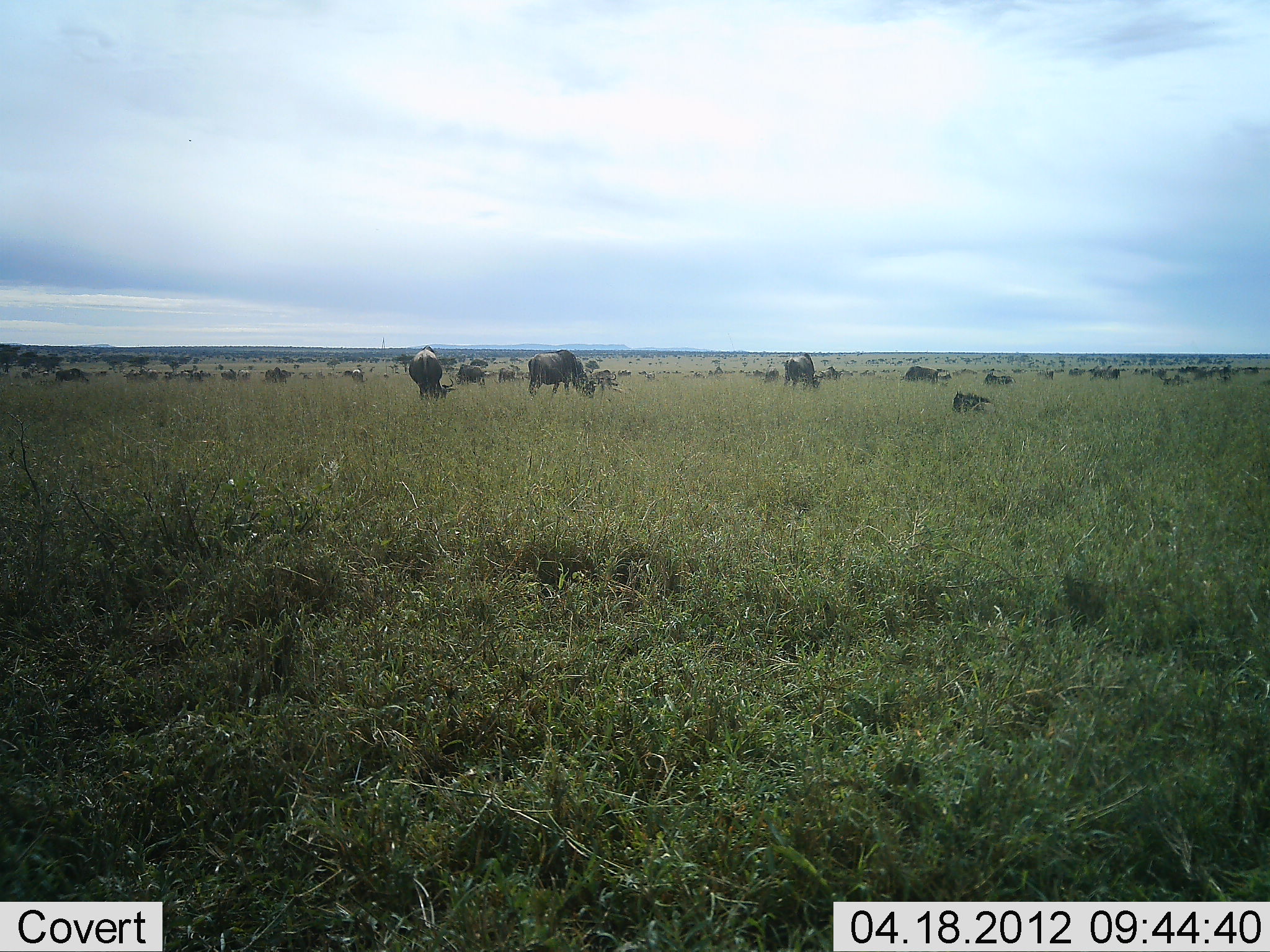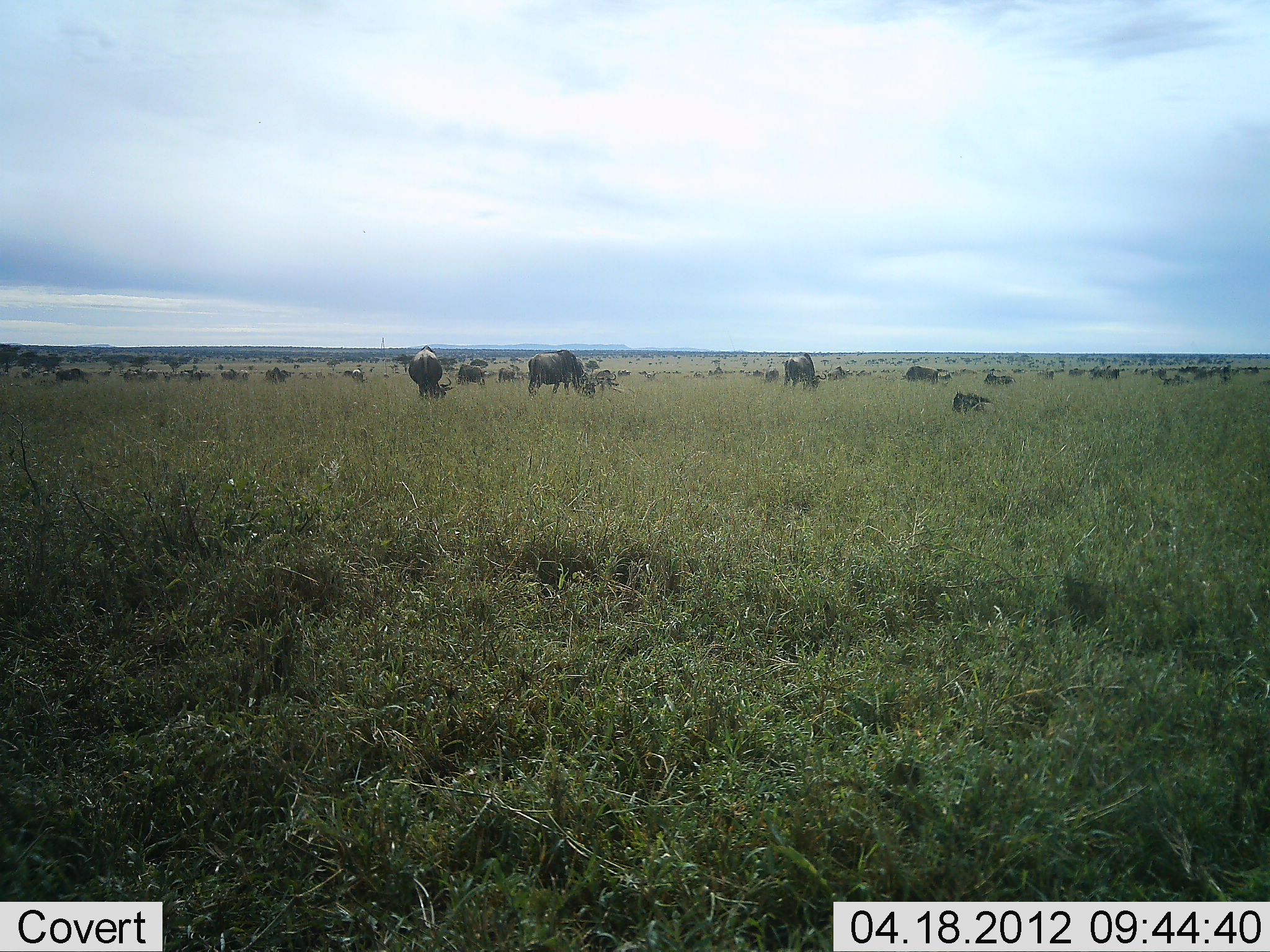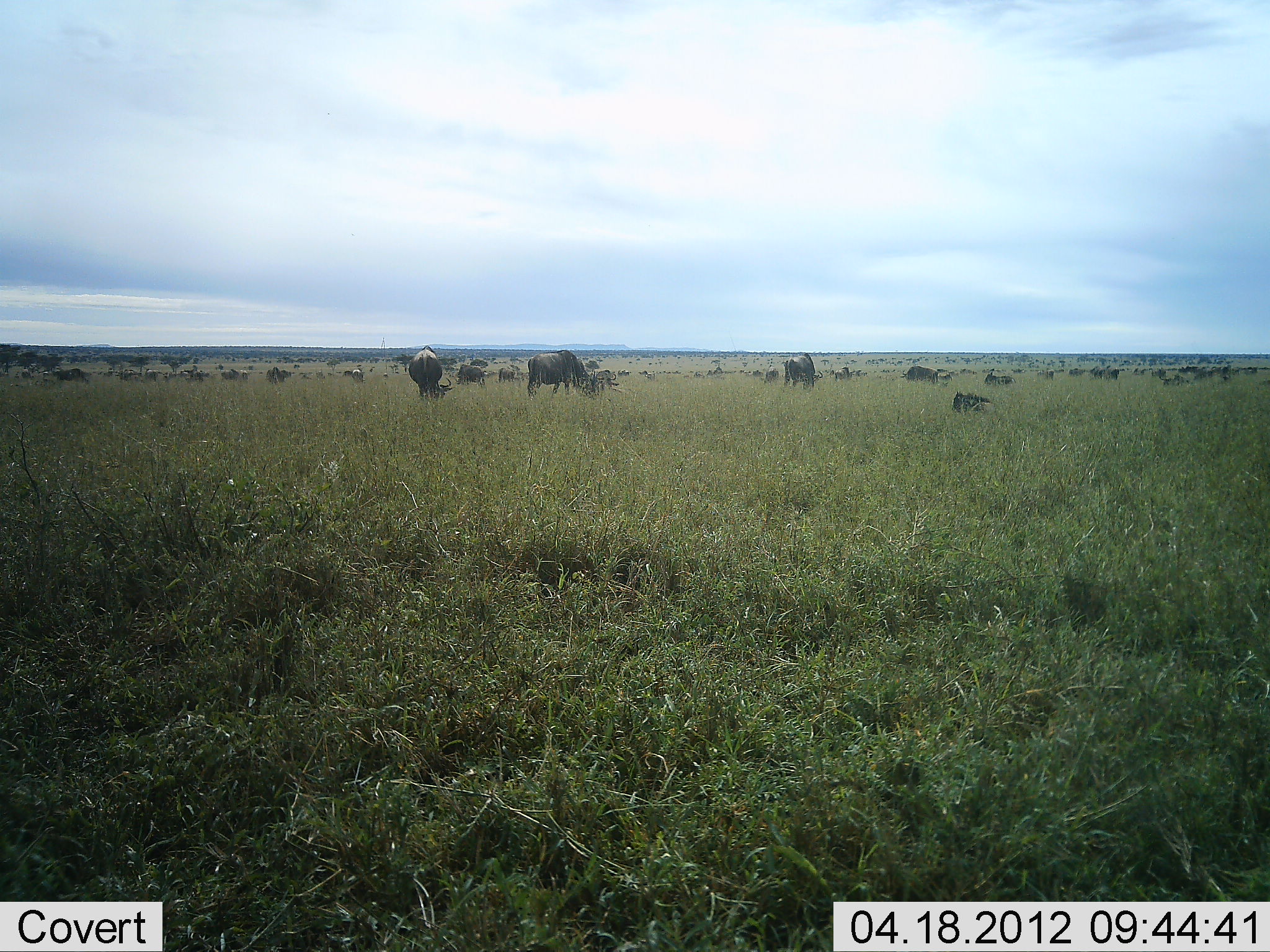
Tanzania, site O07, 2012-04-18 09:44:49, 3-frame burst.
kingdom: Animalia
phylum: Chordata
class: Mammalia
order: Artiodactyla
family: Bovidae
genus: Connochaetes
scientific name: Connochaetes taurinus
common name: blue wildebeest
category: wildebeest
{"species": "wildebeest (blue wildebeest) (Connochaetes taurinus)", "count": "51+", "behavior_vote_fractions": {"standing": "68%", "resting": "45%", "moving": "32%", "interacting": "0%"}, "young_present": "18%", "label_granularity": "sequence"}